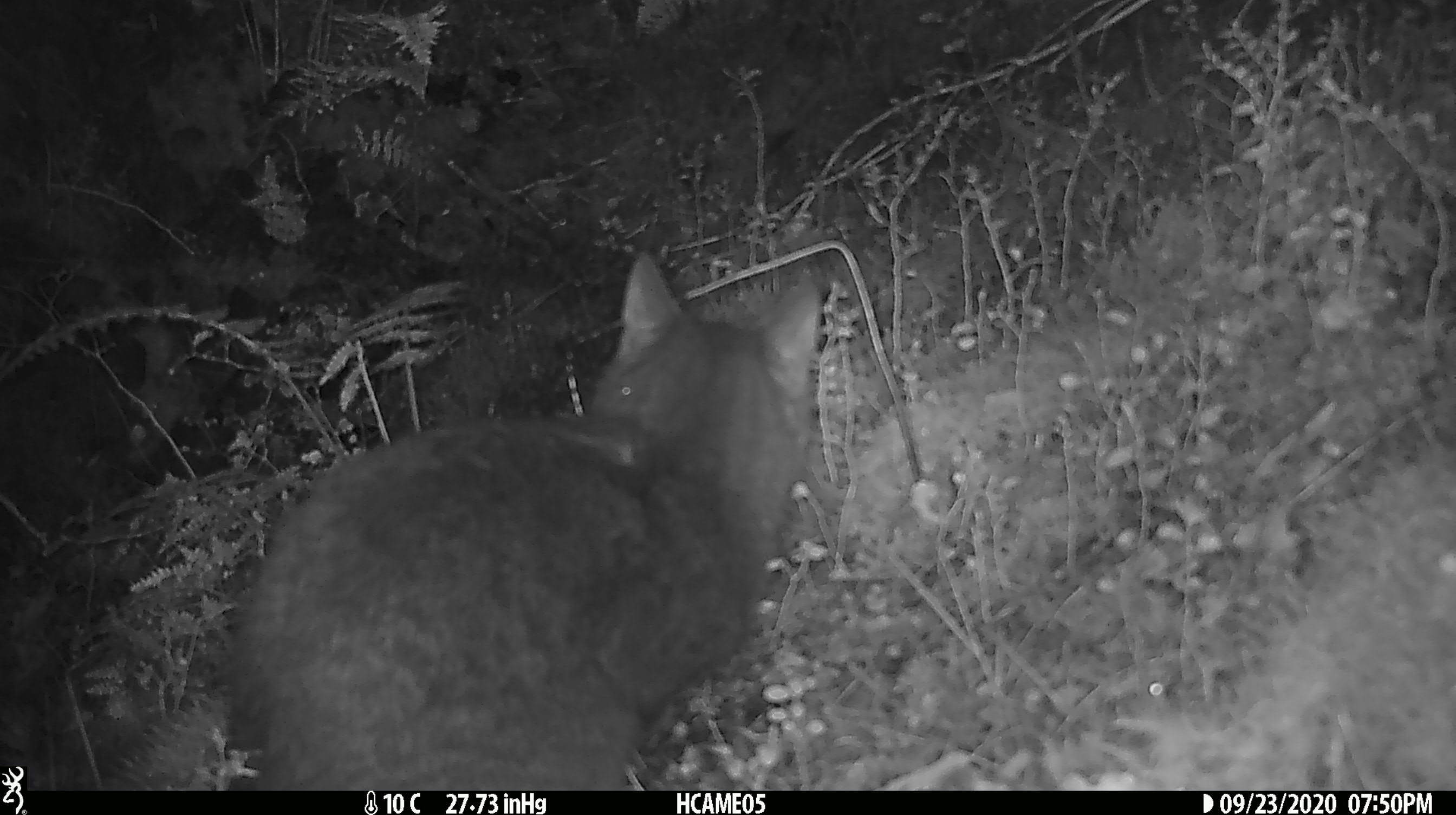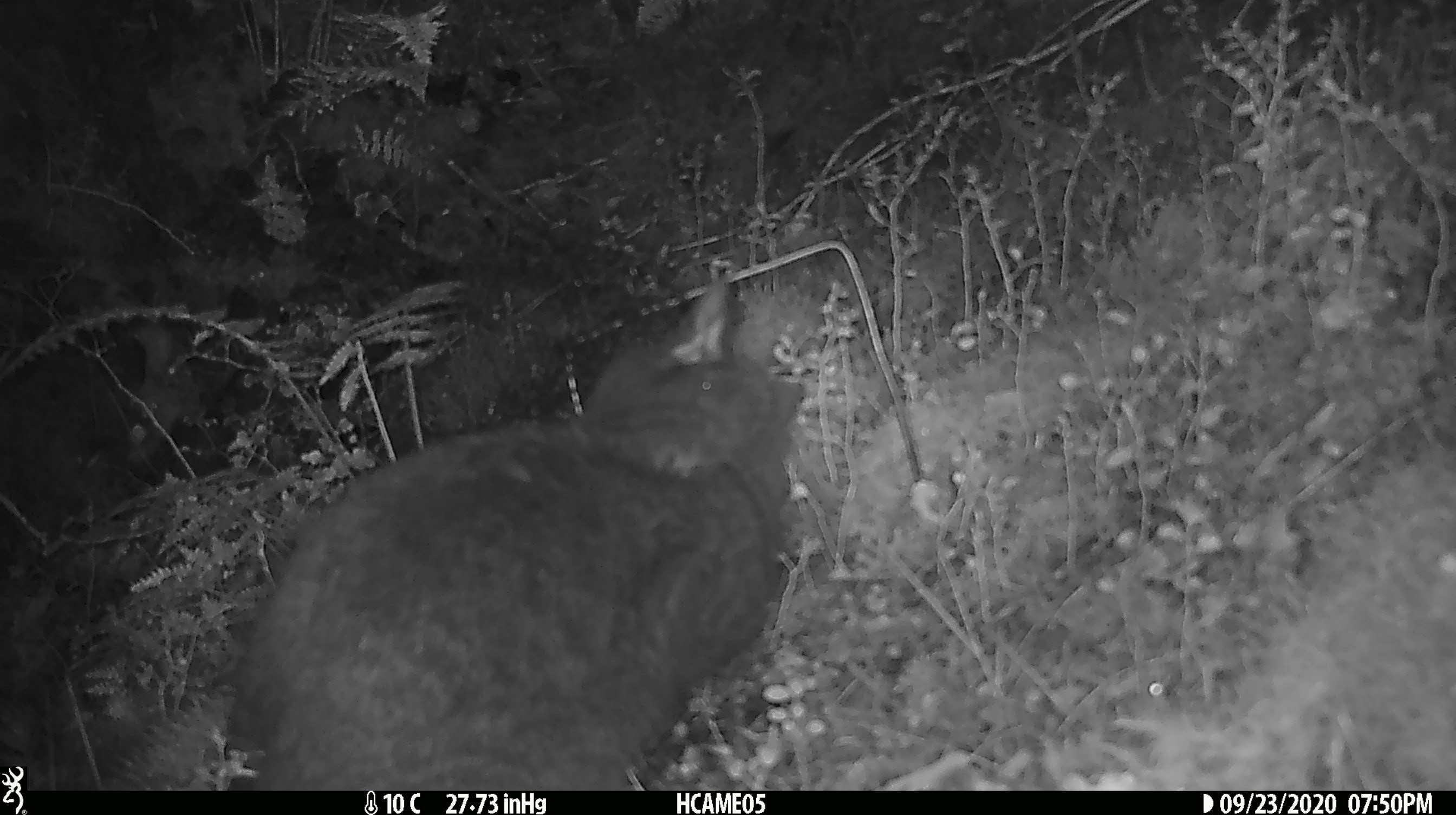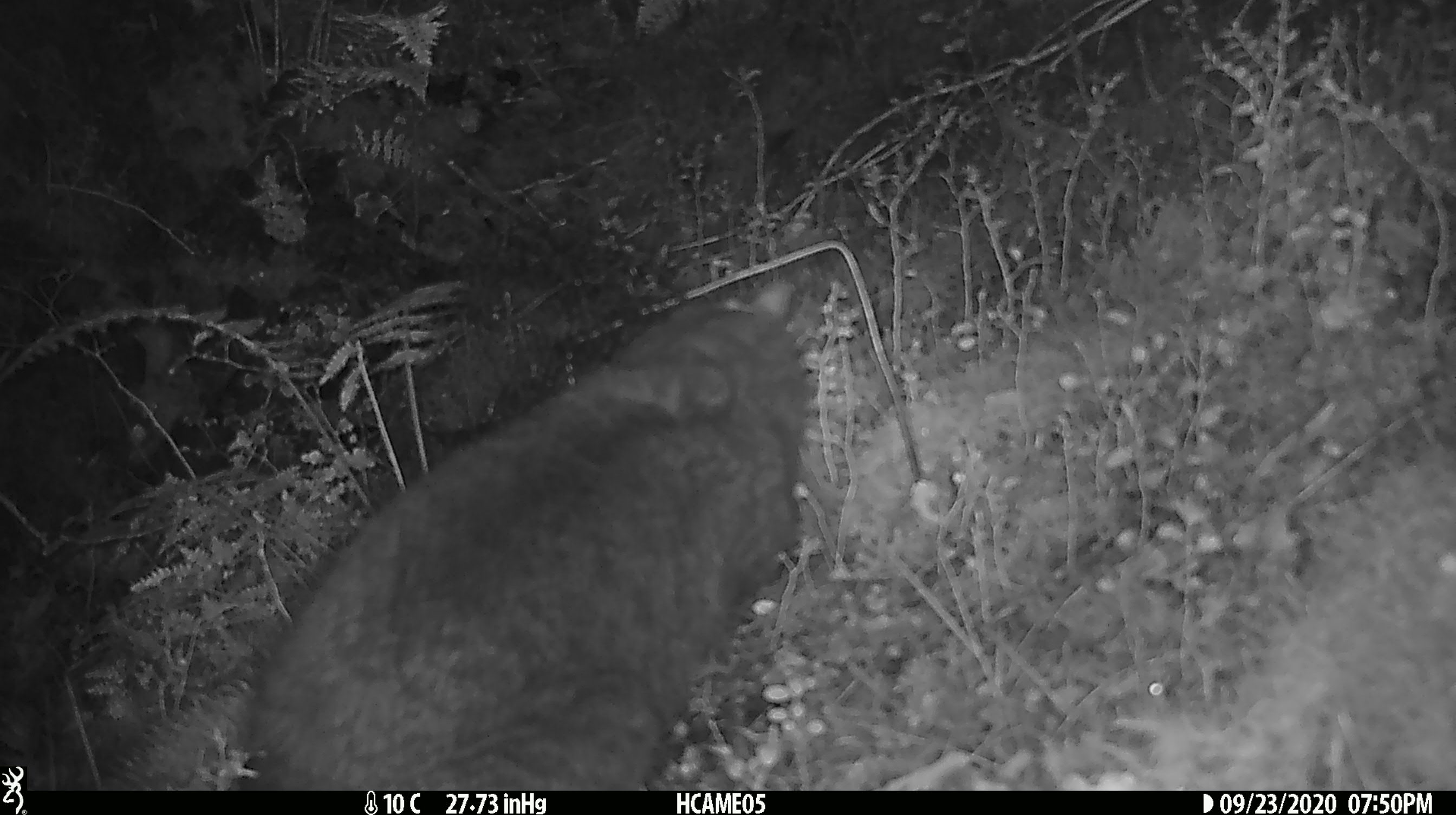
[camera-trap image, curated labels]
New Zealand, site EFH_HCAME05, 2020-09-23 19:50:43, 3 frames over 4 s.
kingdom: Animalia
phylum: Chordata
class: Mammalia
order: Carnivora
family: Felidae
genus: Felis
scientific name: Felis catus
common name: domestic cat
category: cat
Cat (domestic cat) (Felis catus).